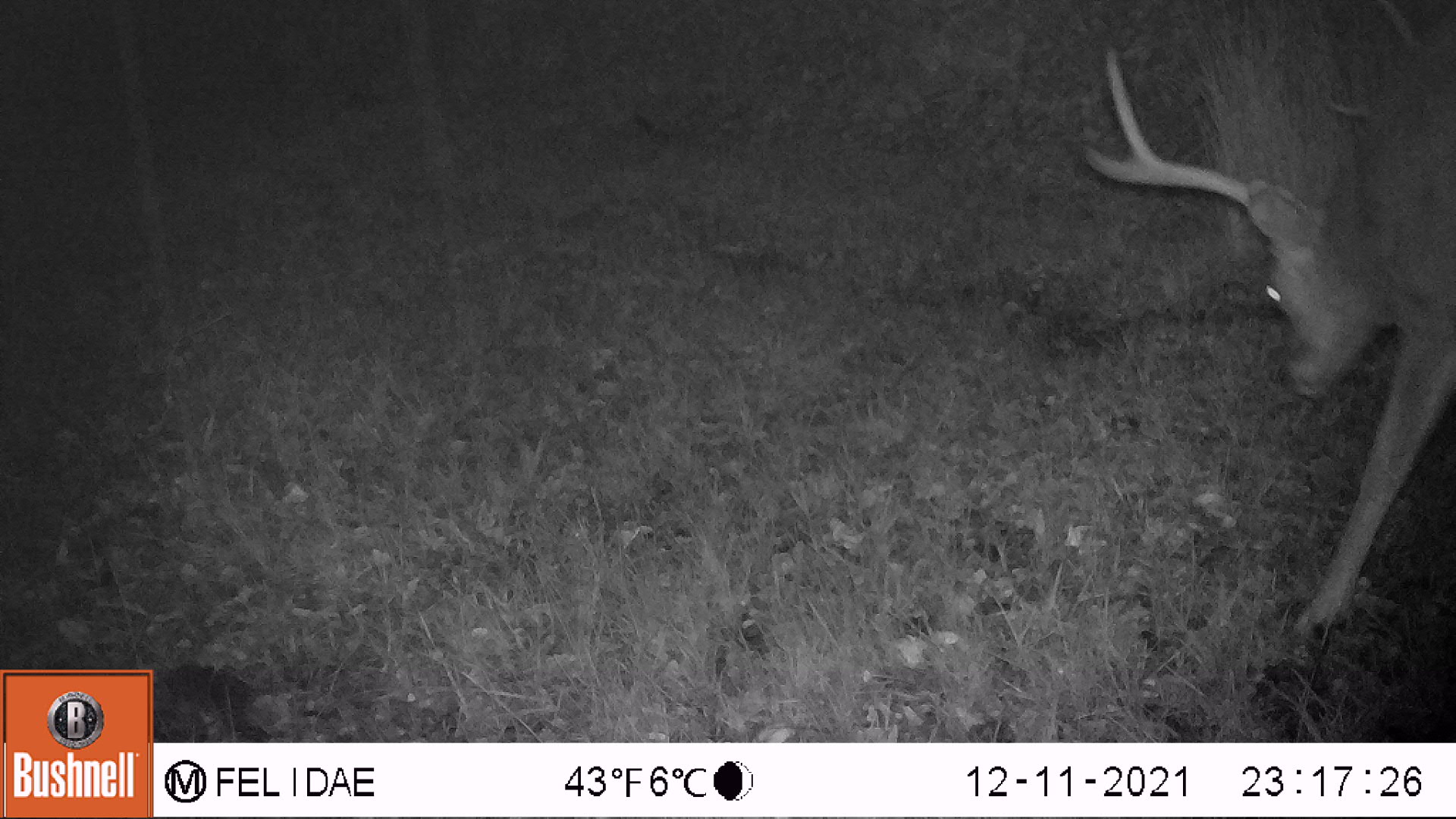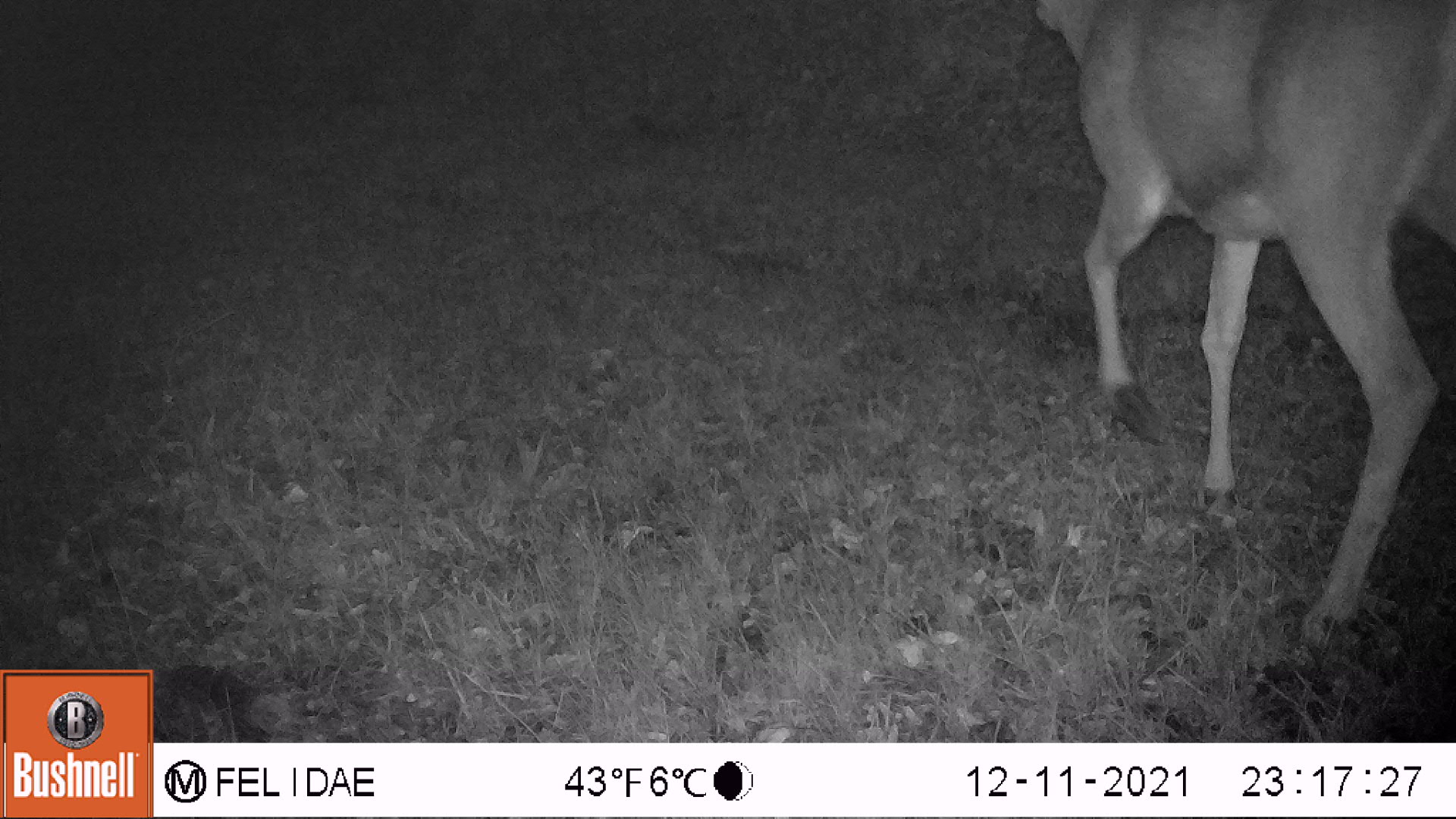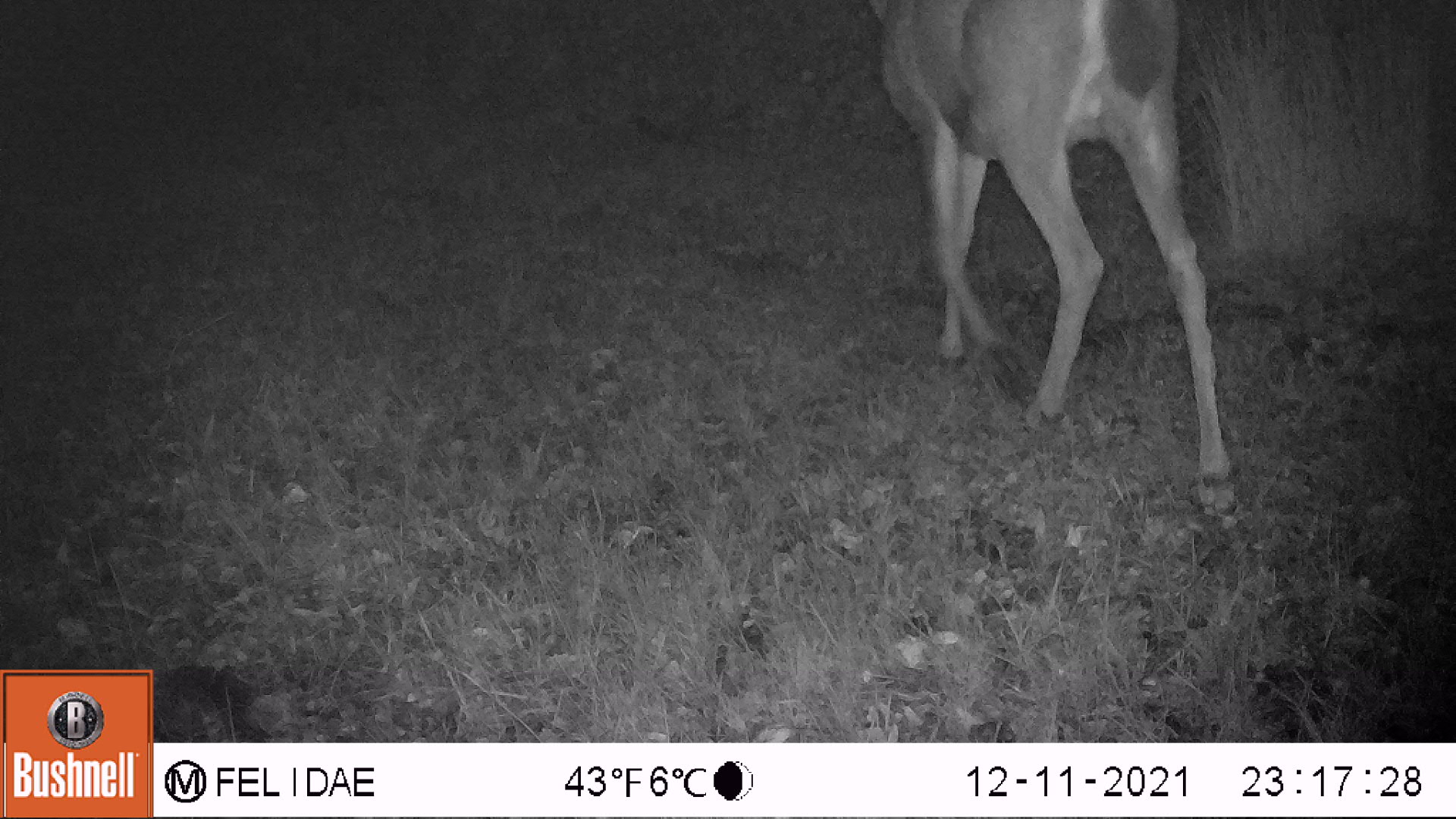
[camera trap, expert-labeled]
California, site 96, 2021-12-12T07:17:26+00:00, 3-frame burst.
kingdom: Animalia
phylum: Chordata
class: Mammalia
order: Artiodactyla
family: Cervidae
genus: Odocoileus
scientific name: Odocoileus hemionus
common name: mule deer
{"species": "mule deer (Odocoileus hemionus)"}